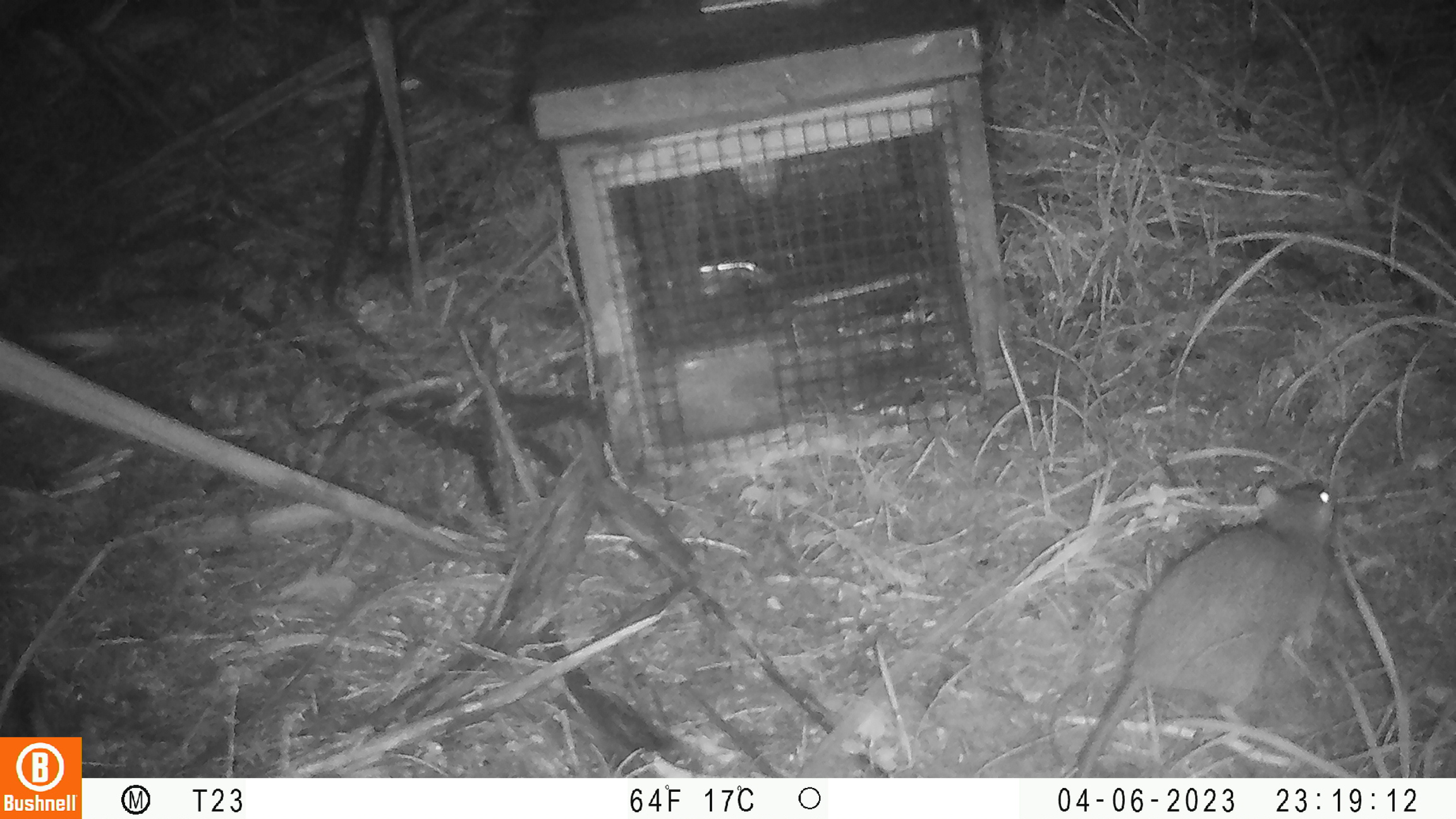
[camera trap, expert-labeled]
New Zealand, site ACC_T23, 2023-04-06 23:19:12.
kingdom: Animalia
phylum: Chordata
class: Mammalia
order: Rodentia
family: Muridae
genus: Rattus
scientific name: Rattus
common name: rat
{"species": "rat (Rattus)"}